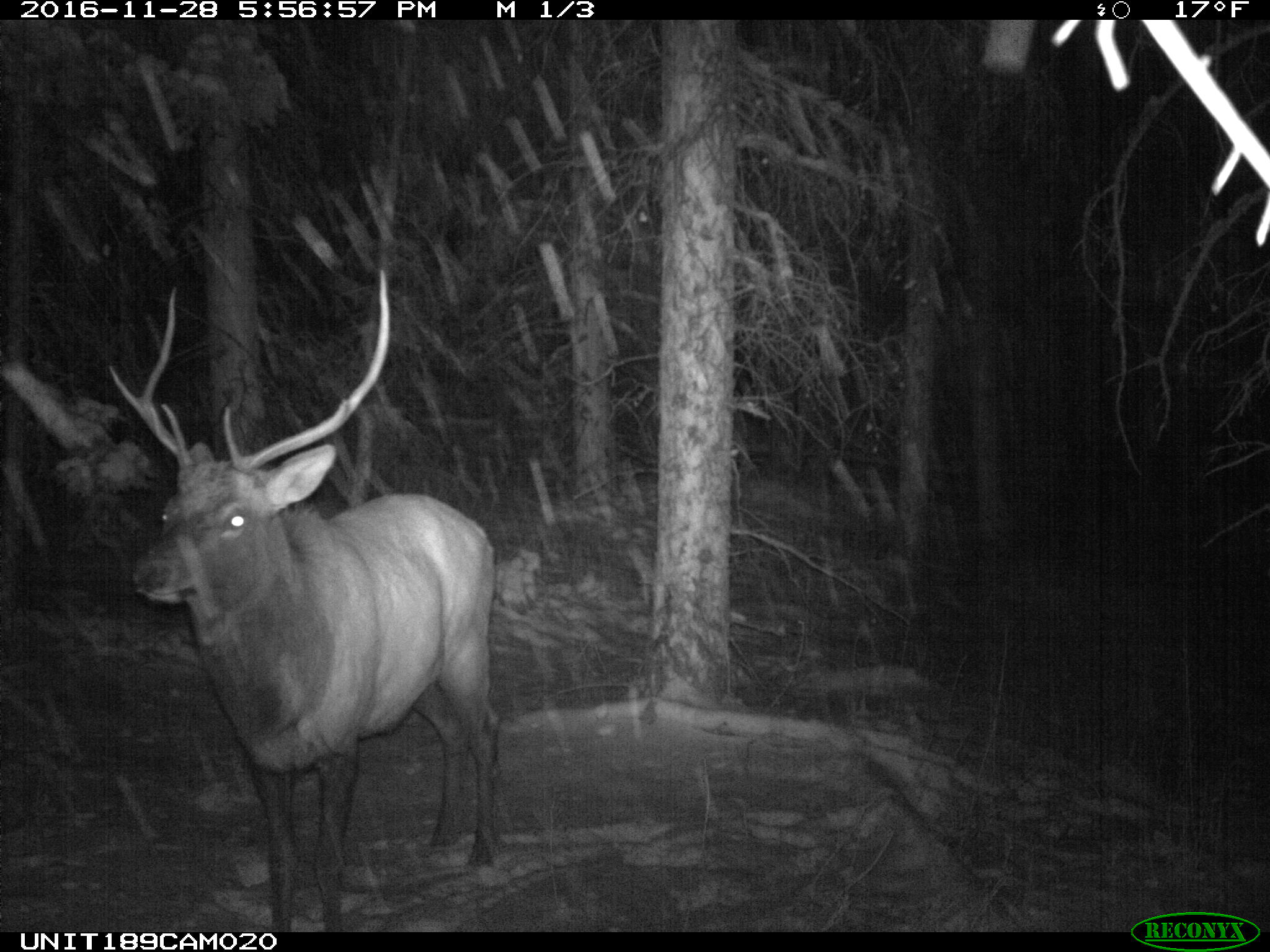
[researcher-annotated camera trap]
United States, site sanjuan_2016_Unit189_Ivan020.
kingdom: Animalia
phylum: Chordata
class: Mammalia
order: Artiodactyla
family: Cervidae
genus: Cervus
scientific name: Cervus elaphus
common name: red deer